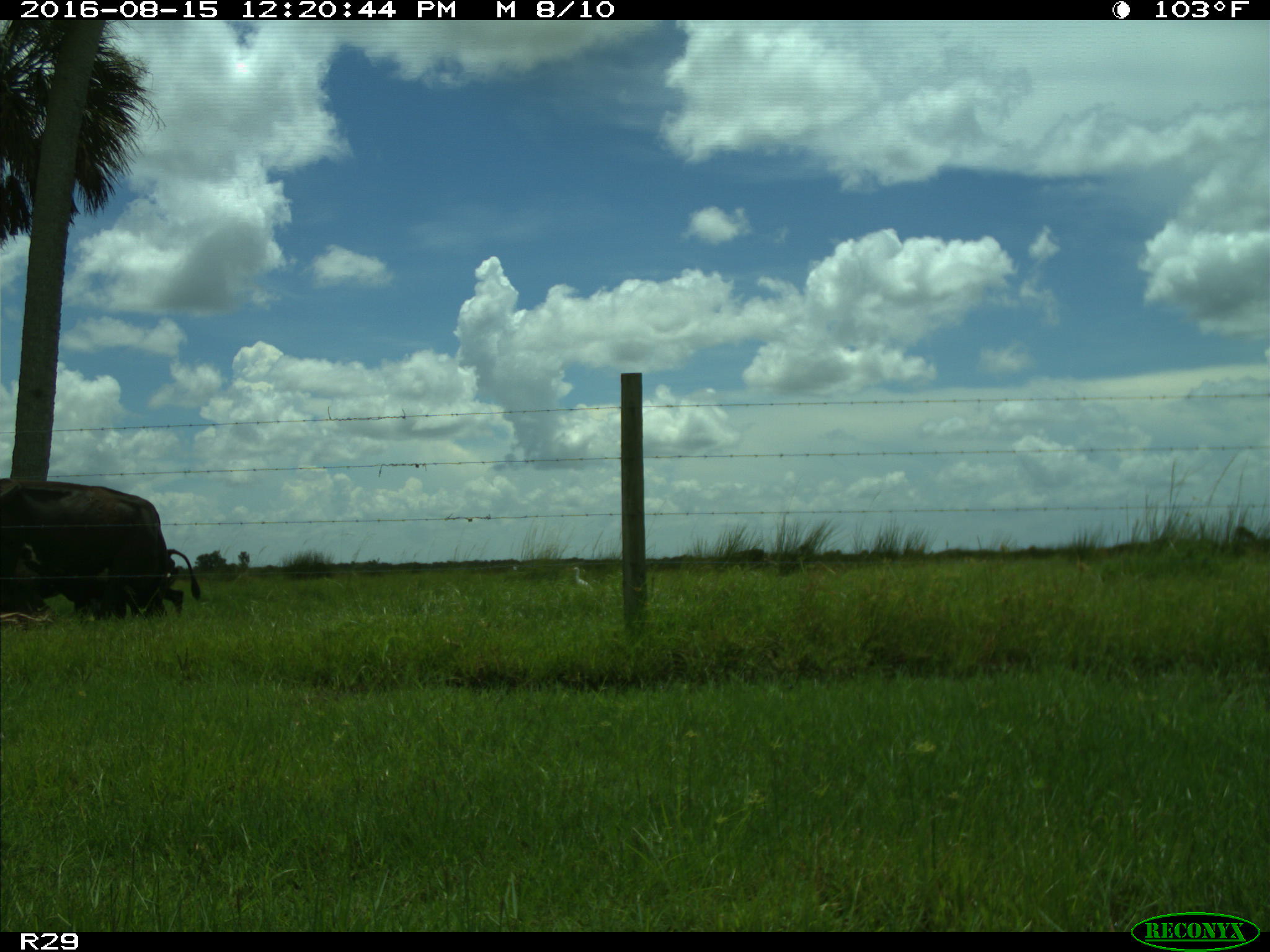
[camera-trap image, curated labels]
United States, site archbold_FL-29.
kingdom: Animalia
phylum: Chordata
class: Mammalia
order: Artiodactyla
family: Bovidae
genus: Bos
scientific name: Bos taurus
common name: domestic cow